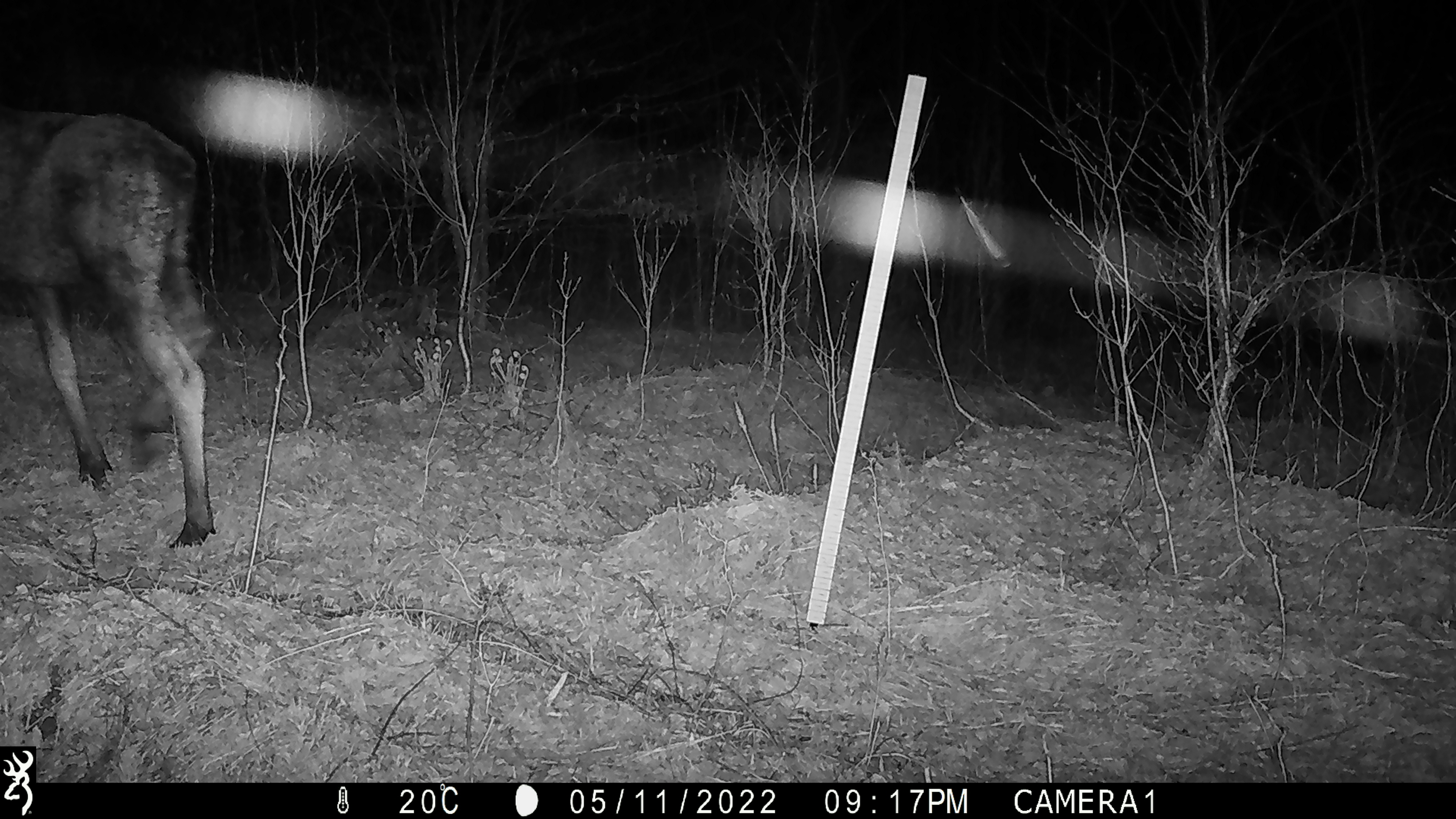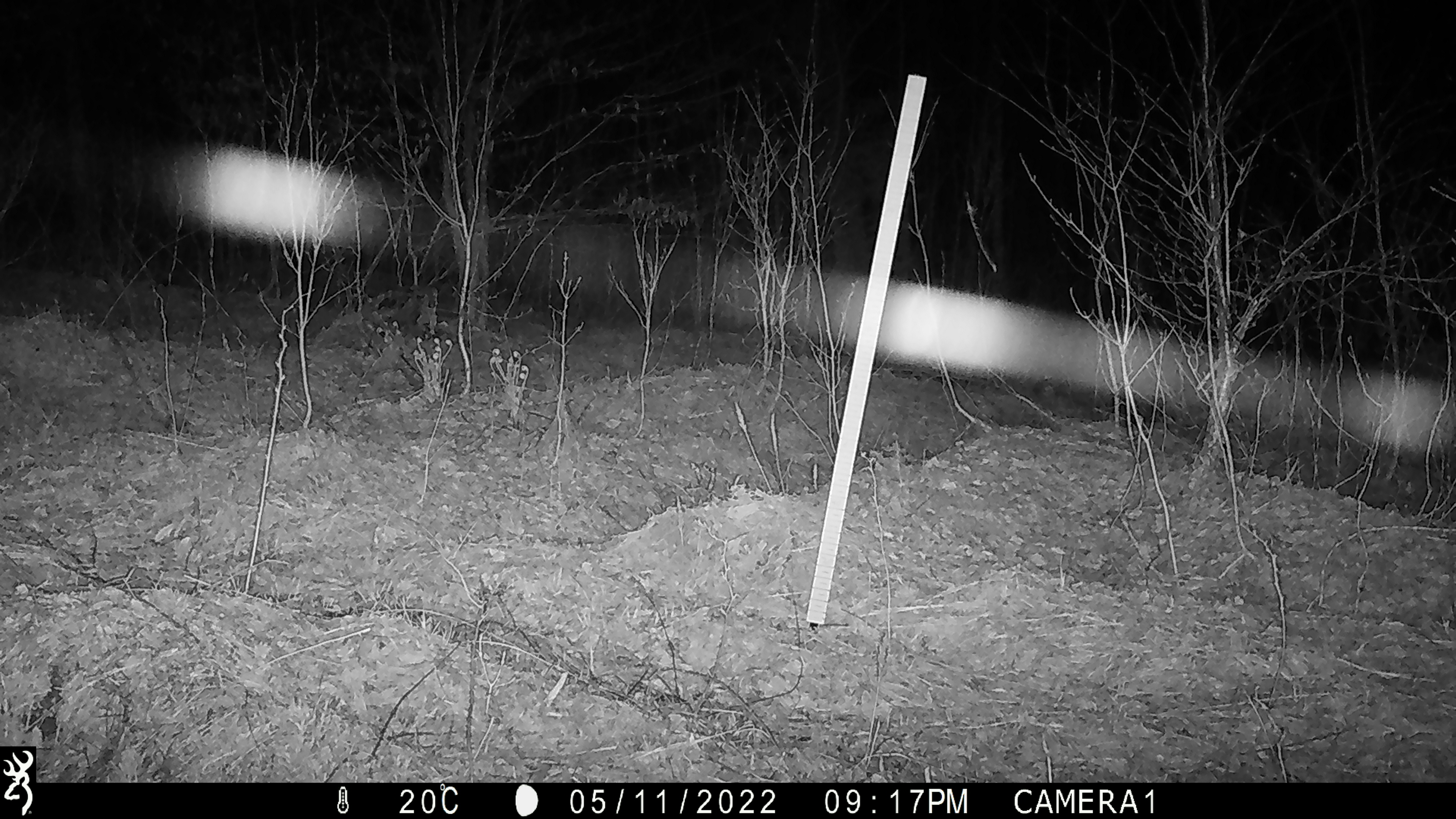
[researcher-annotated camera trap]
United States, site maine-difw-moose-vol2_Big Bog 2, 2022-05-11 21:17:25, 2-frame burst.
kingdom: Animalia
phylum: Chordata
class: Mammalia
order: Artiodactyla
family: Cervidae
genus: Alces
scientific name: Alces alces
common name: moose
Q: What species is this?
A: Moose (Alces alces).